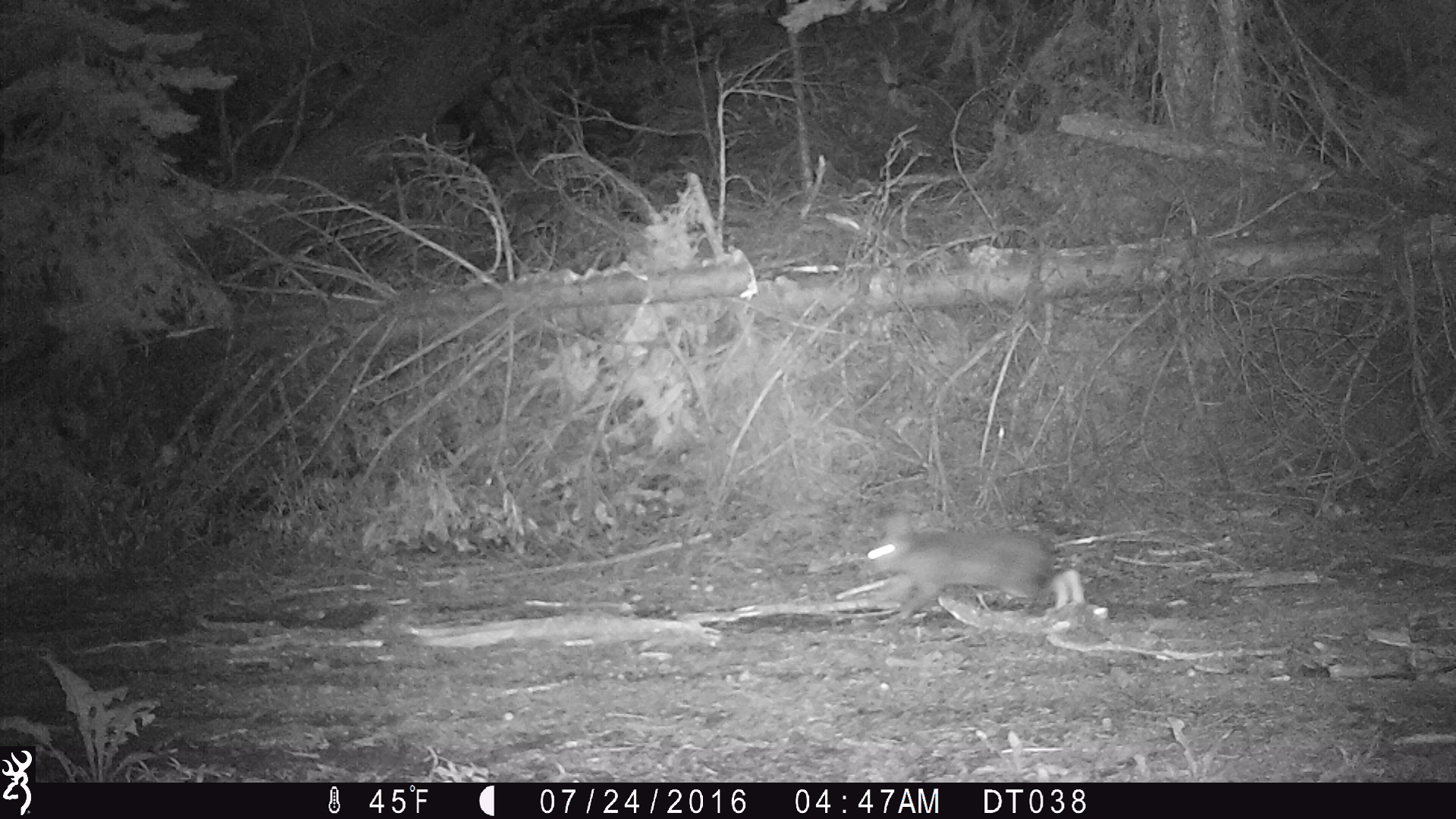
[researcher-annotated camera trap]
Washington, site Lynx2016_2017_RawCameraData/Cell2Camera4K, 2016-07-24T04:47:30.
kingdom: Animalia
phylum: Chordata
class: Mammalia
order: Lagomorpha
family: Leporidae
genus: Lepus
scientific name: Lepus americanus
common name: snowshoe hare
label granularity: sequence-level